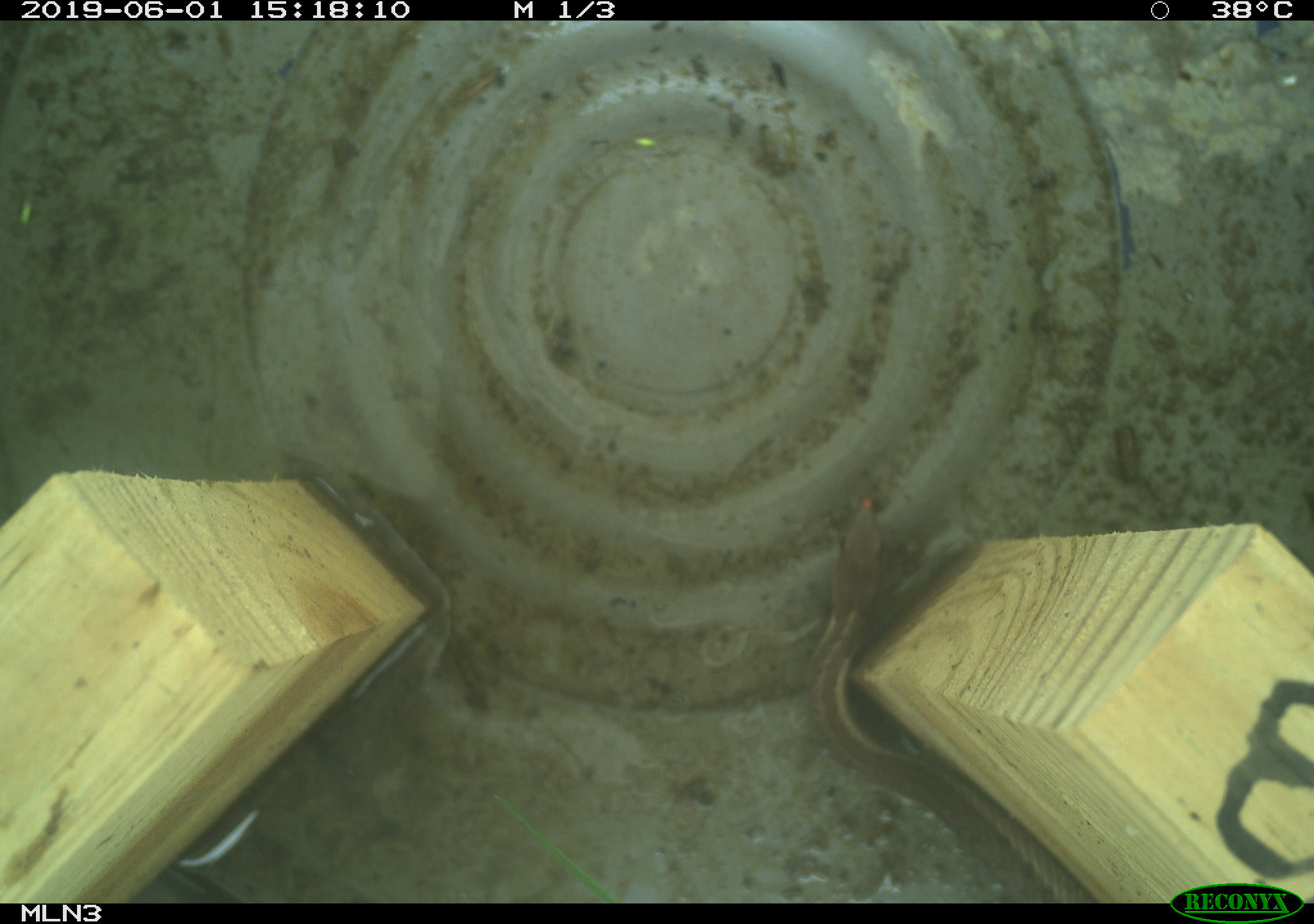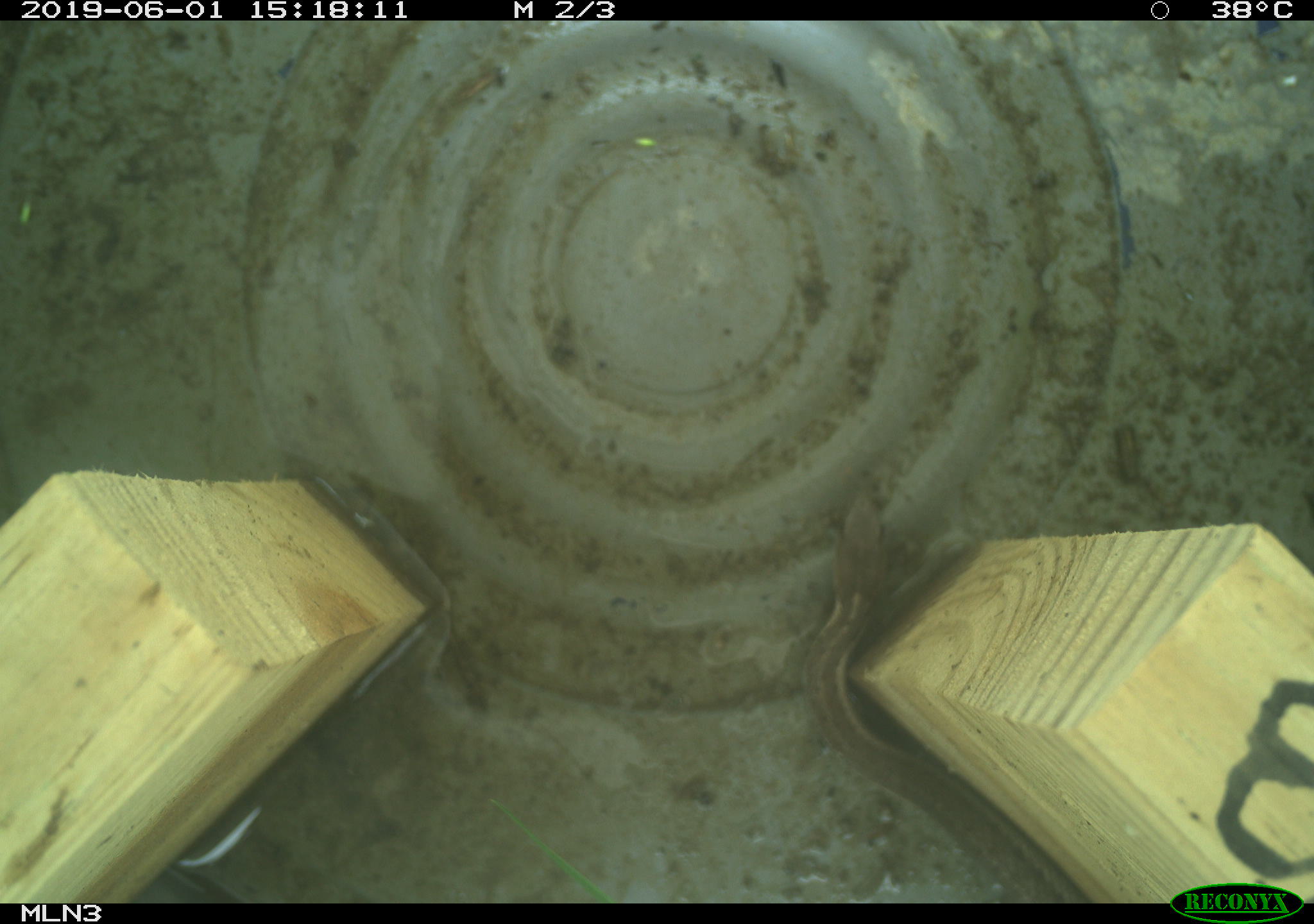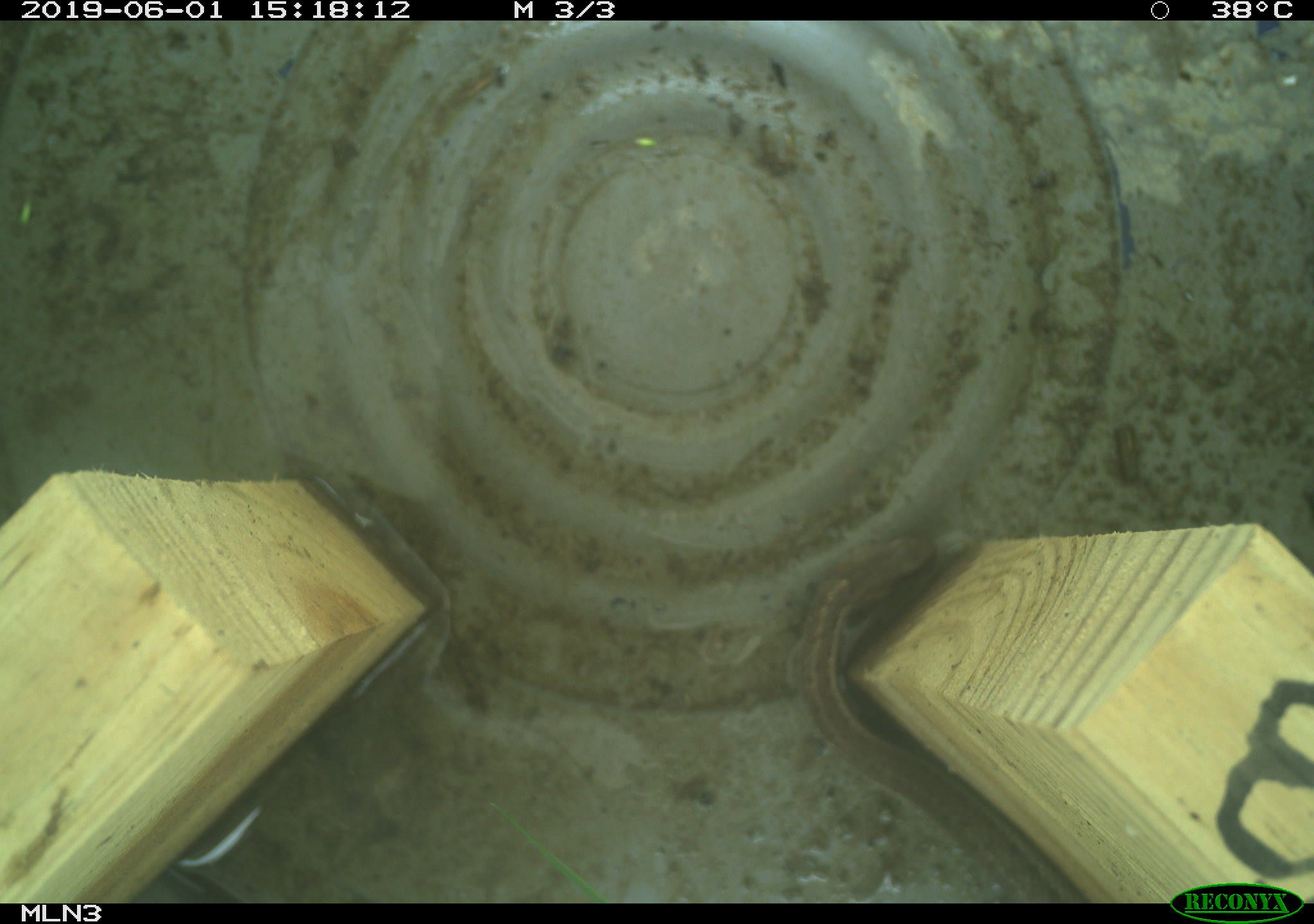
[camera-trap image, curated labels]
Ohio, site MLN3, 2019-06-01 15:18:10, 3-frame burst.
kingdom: Animalia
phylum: Chordata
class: Reptilia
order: Squamata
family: Colubridae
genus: Thamnophis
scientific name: Thamnophis sirtalis sirtalis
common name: eastern gartersnake